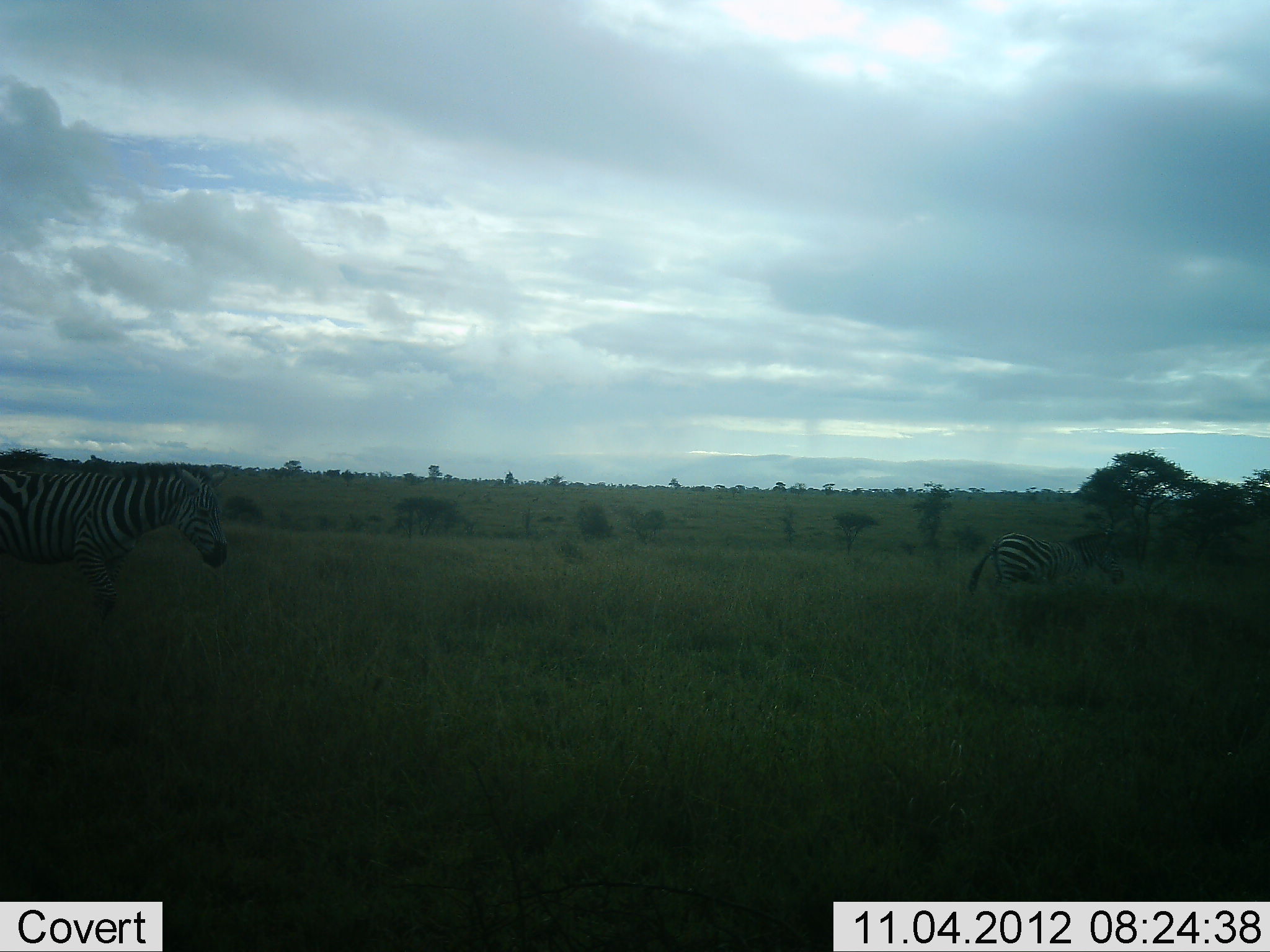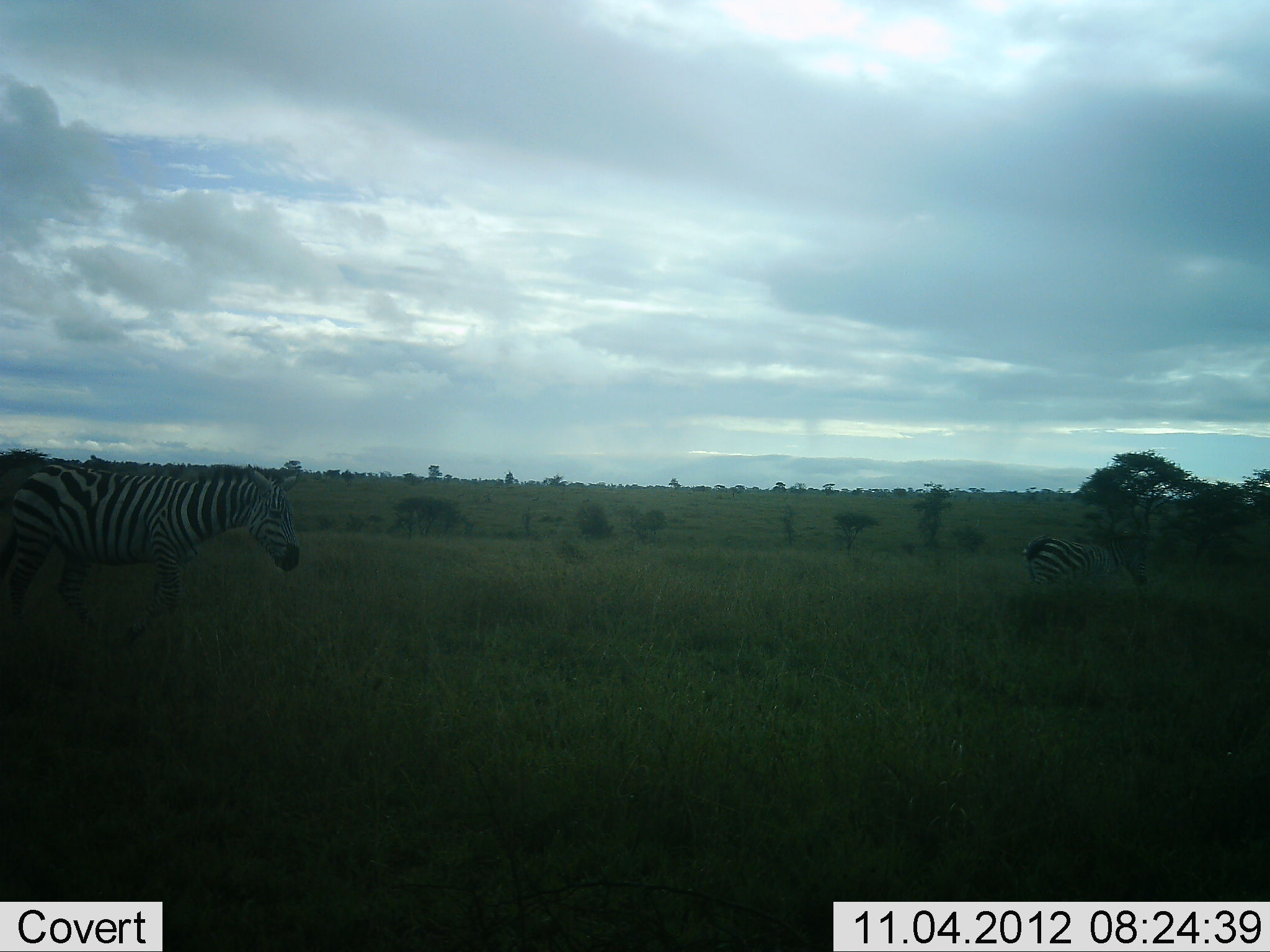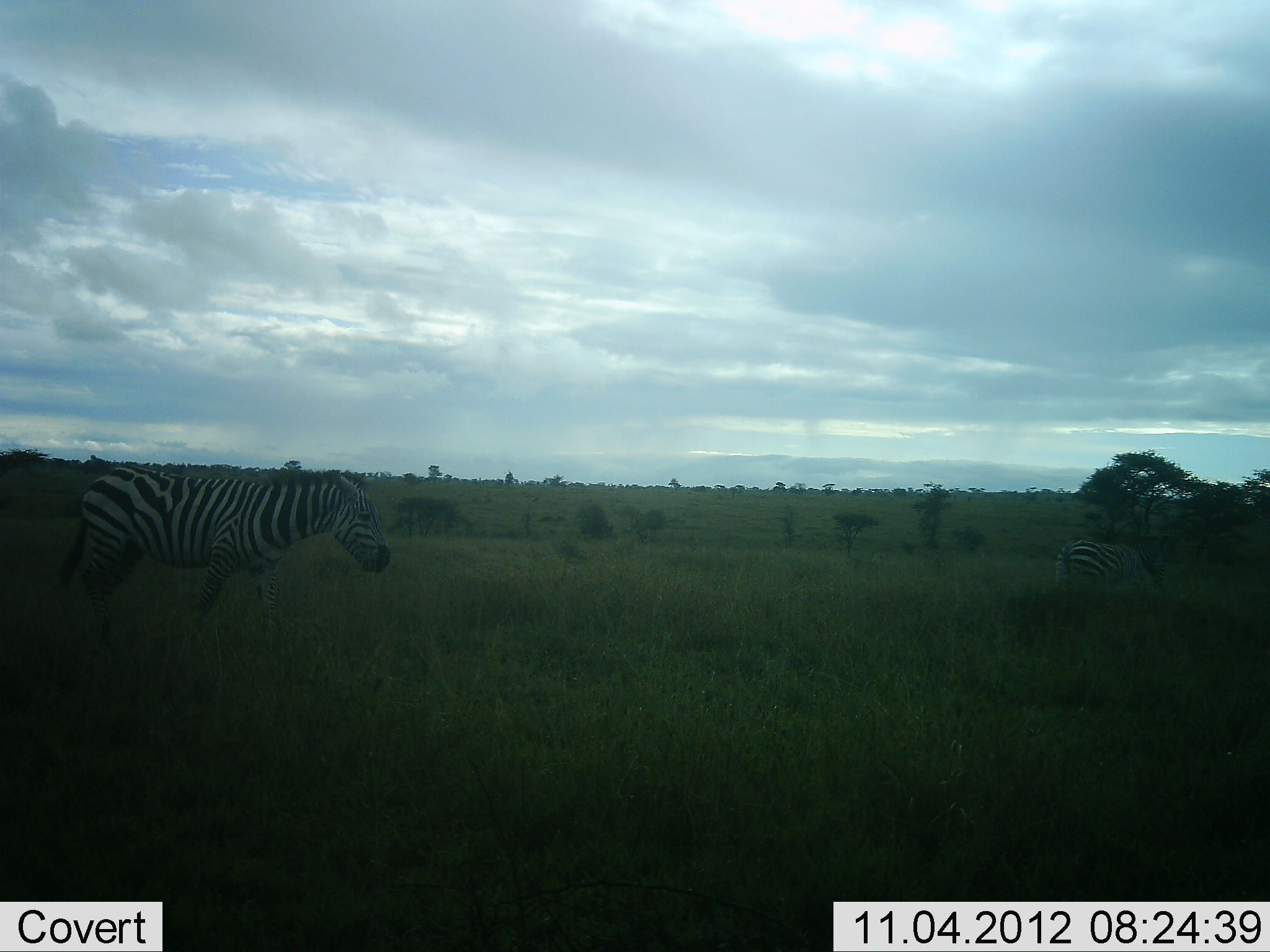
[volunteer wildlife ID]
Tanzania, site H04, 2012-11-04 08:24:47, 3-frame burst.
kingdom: Animalia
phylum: Chordata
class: Mammalia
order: Perissodactyla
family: Equidae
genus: Equus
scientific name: Equus quagga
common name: plains zebra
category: zebra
Zebra (plains zebra) (Equus quagga), count 2. Behavior (volunteer vote fractions): standing 10%, resting 0%, moving 90%, interacting 0%. Young present (vote fraction): 0%. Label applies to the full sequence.